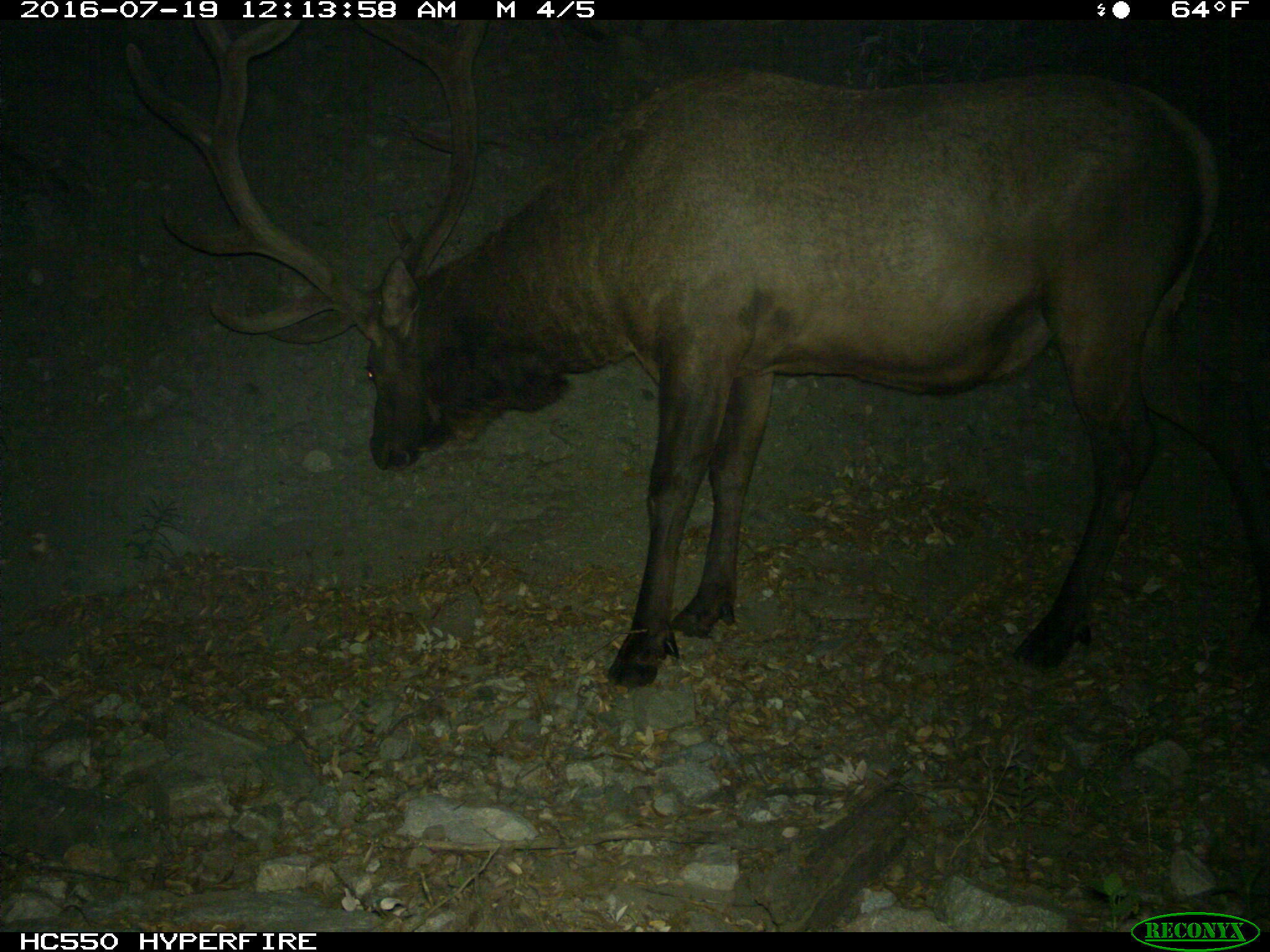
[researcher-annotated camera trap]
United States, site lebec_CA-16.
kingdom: Animalia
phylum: Chordata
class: Mammalia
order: Artiodactyla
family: Cervidae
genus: Cervus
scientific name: Cervus canadensis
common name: elk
Cervus canadensis (elk).